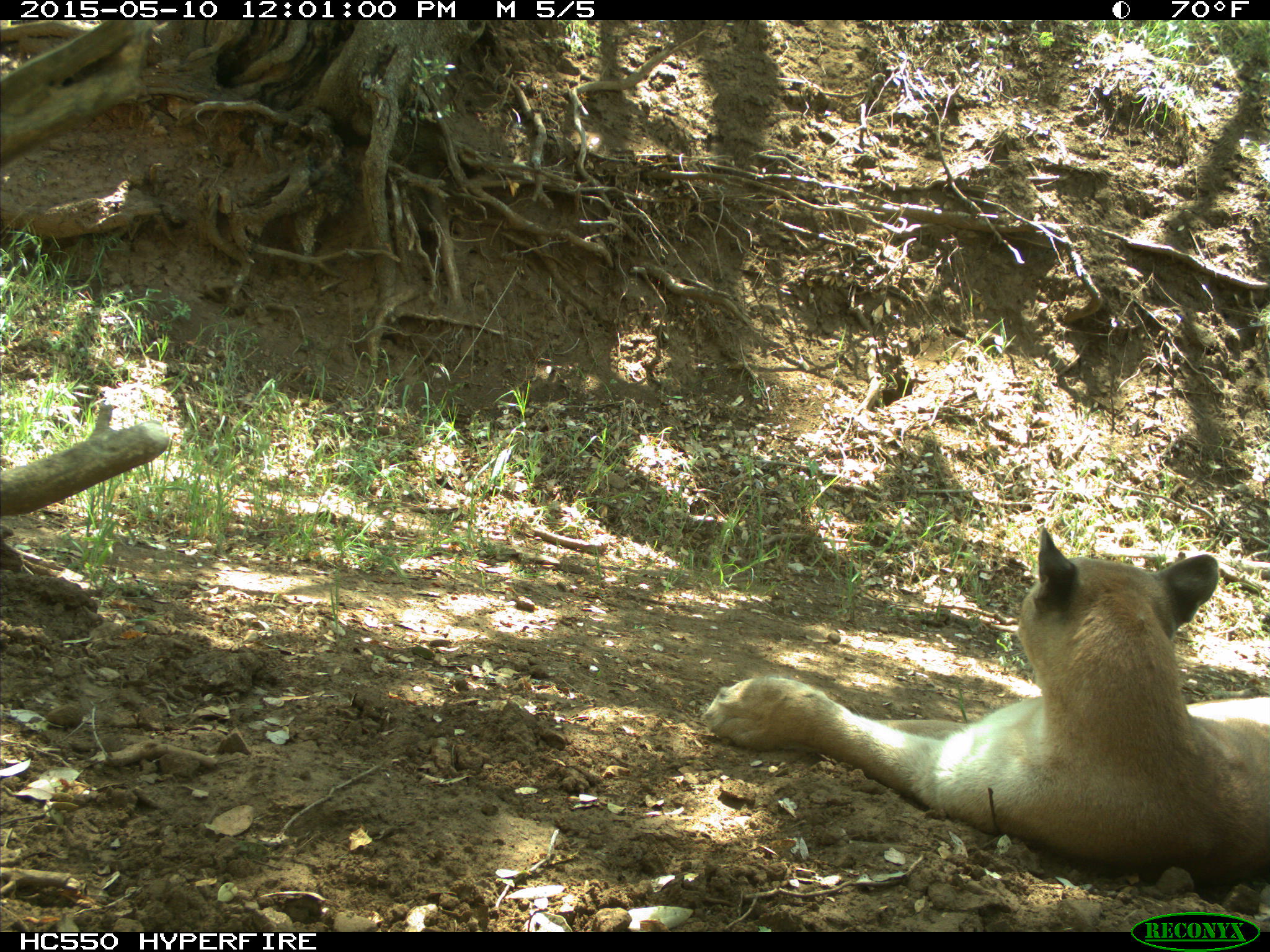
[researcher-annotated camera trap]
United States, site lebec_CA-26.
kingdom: Animalia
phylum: Chordata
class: Mammalia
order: Carnivora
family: Felidae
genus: Puma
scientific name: Puma concolor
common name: mountain lion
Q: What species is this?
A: Puma concolor (mountain lion).